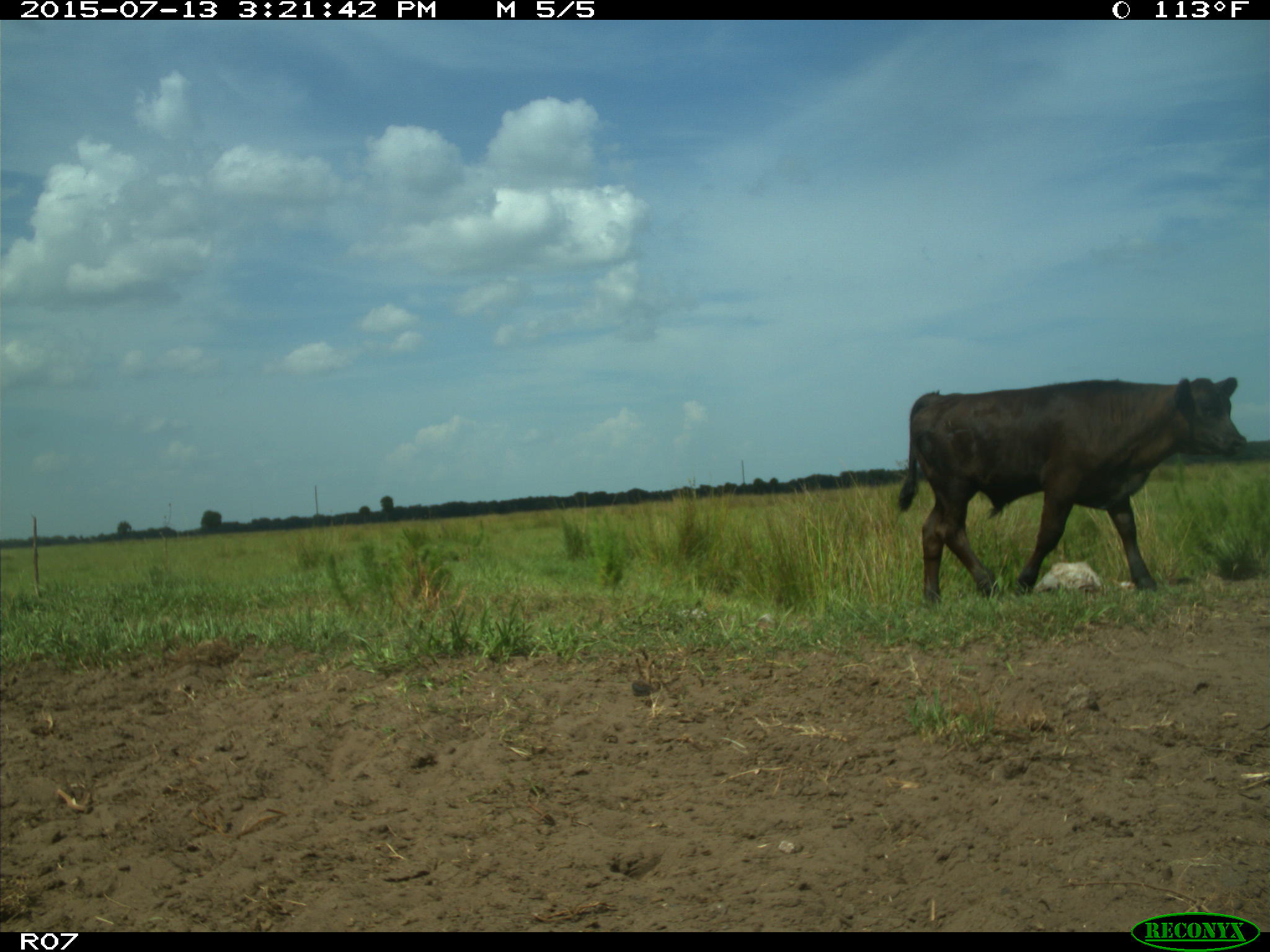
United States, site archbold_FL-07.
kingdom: Animalia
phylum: Chordata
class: Mammalia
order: Artiodactyla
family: Bovidae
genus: Bos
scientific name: Bos taurus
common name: domestic cow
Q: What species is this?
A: Bos taurus (domestic cow).